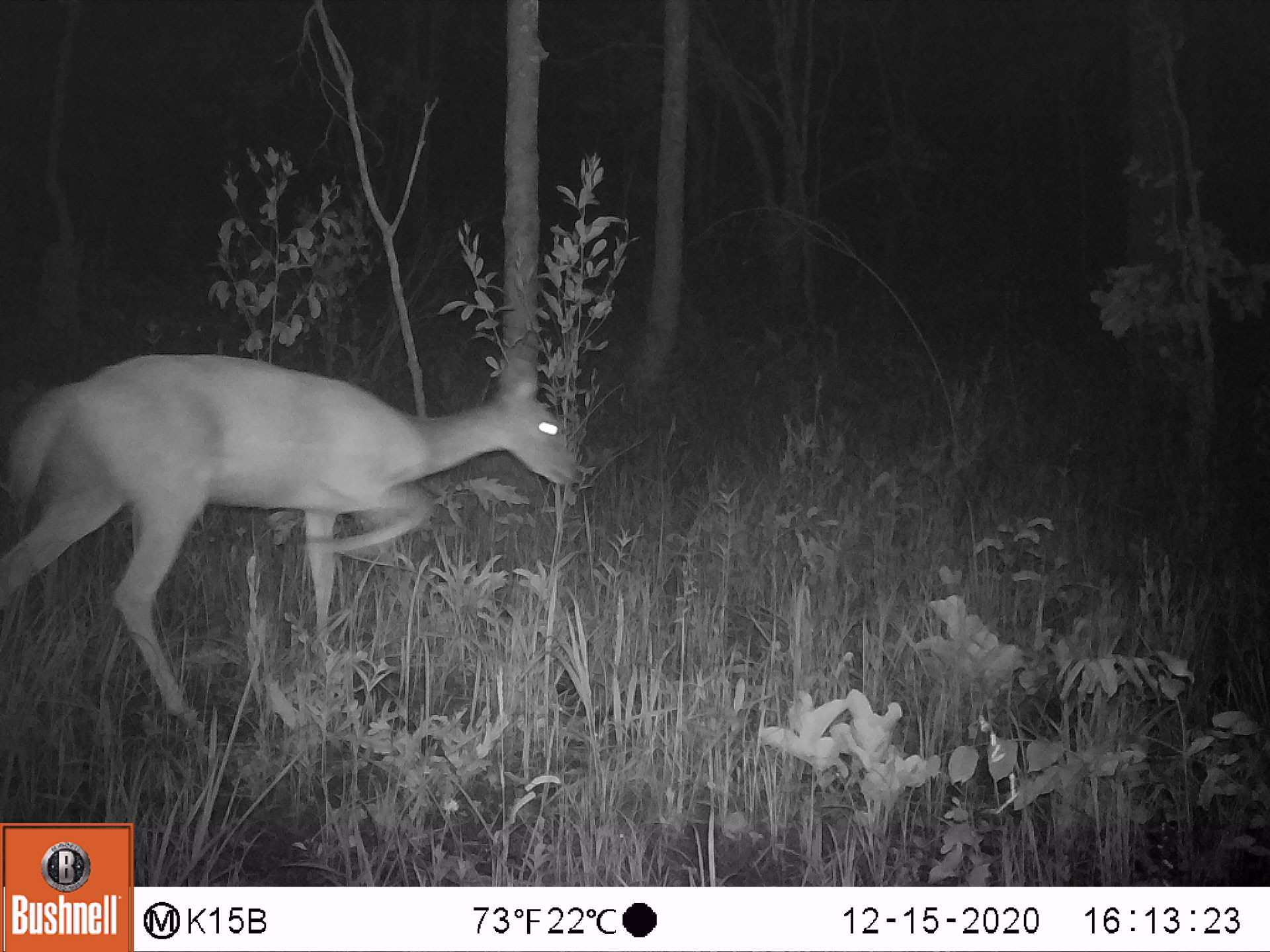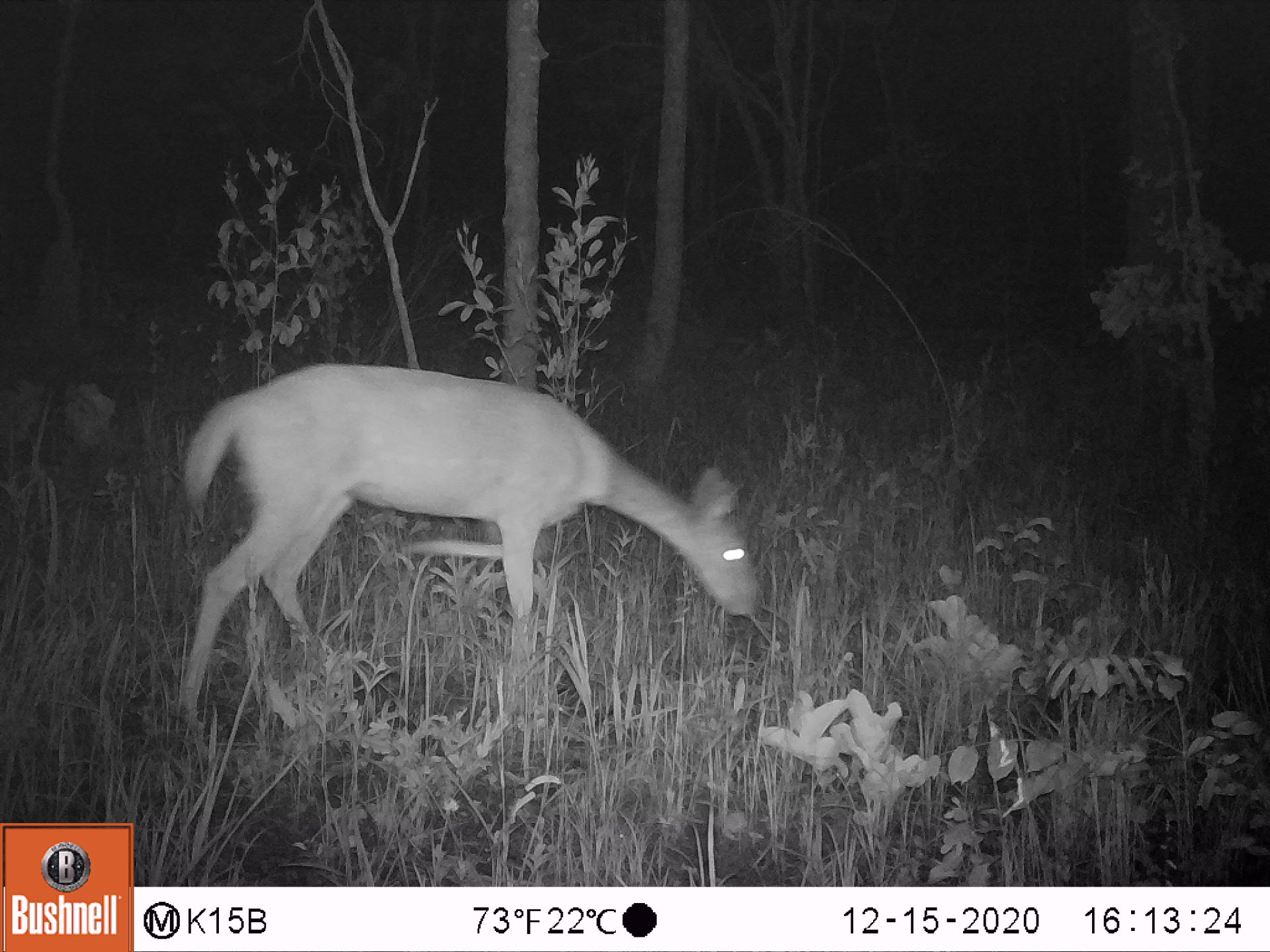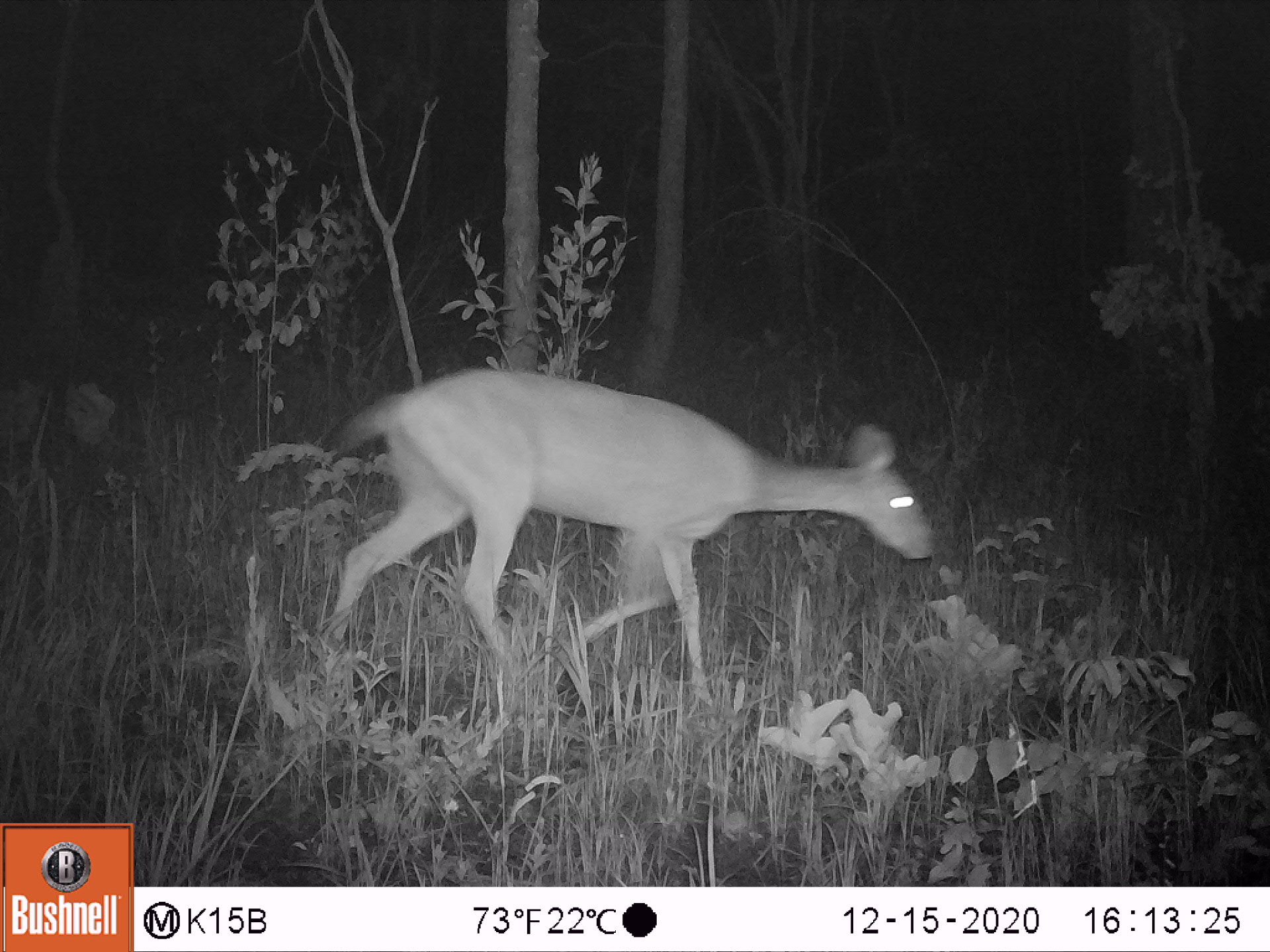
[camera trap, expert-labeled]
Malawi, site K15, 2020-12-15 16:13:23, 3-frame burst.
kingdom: Animalia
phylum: Chordata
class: Mammalia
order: Artiodactyla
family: Bovidae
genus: Tragelaphus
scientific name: Tragelaphus sylvaticus sylvaticus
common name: cape bushbuck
Cape bushbuck (Tragelaphus sylvaticus sylvaticus), count 1.